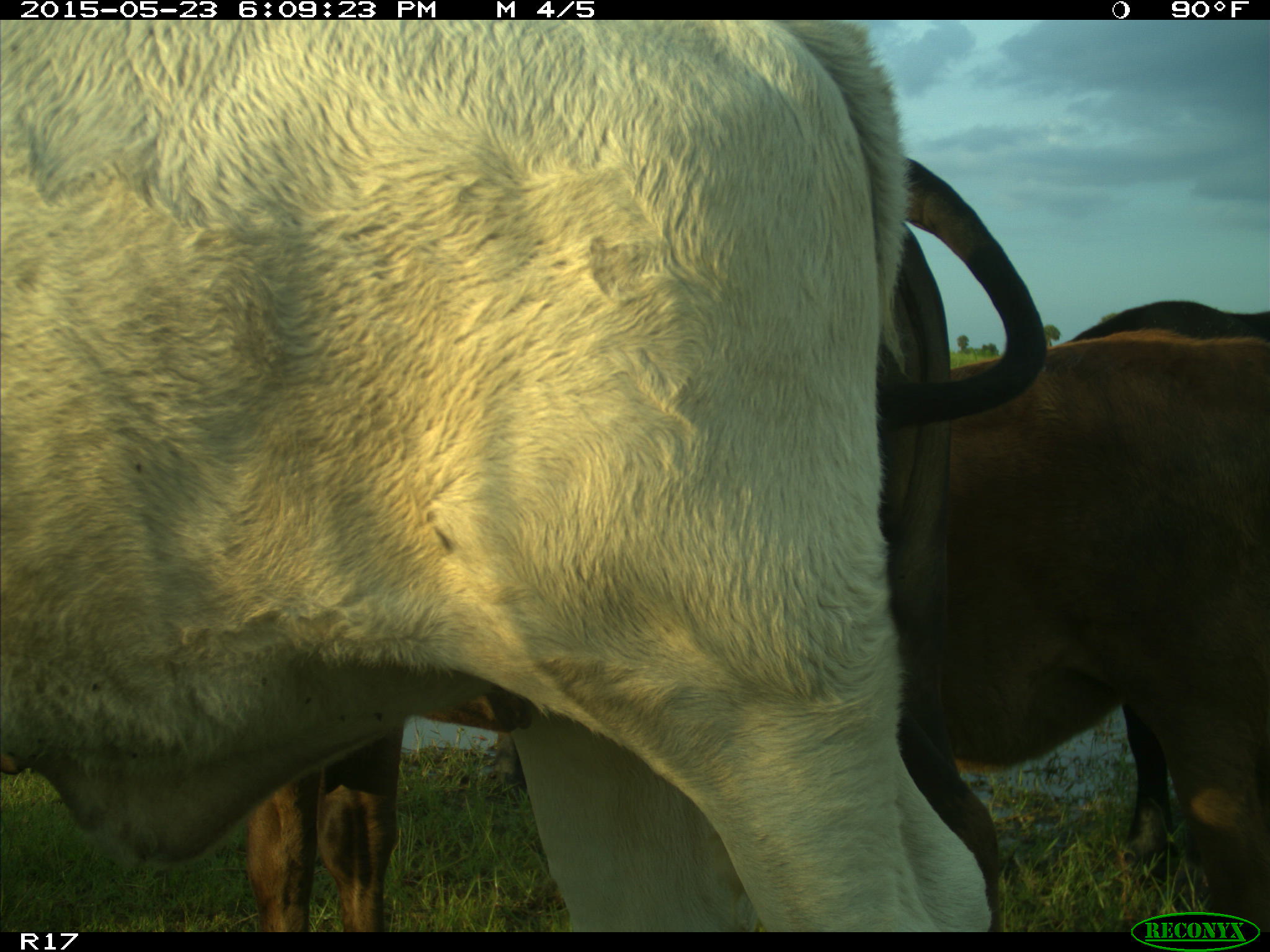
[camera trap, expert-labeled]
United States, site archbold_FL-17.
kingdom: Animalia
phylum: Chordata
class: Mammalia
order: Artiodactyla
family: Bovidae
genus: Bos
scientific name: Bos taurus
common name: domestic cow